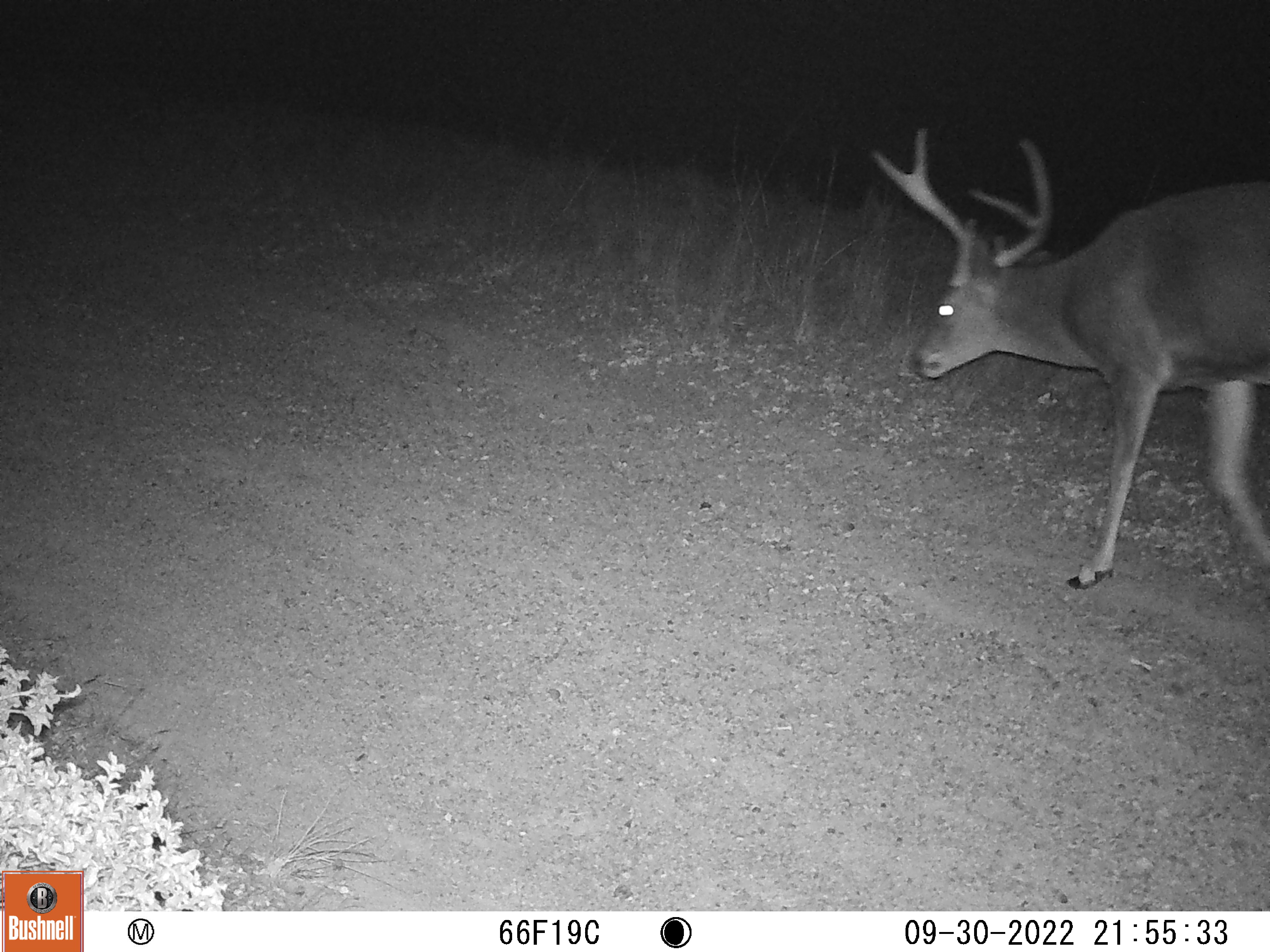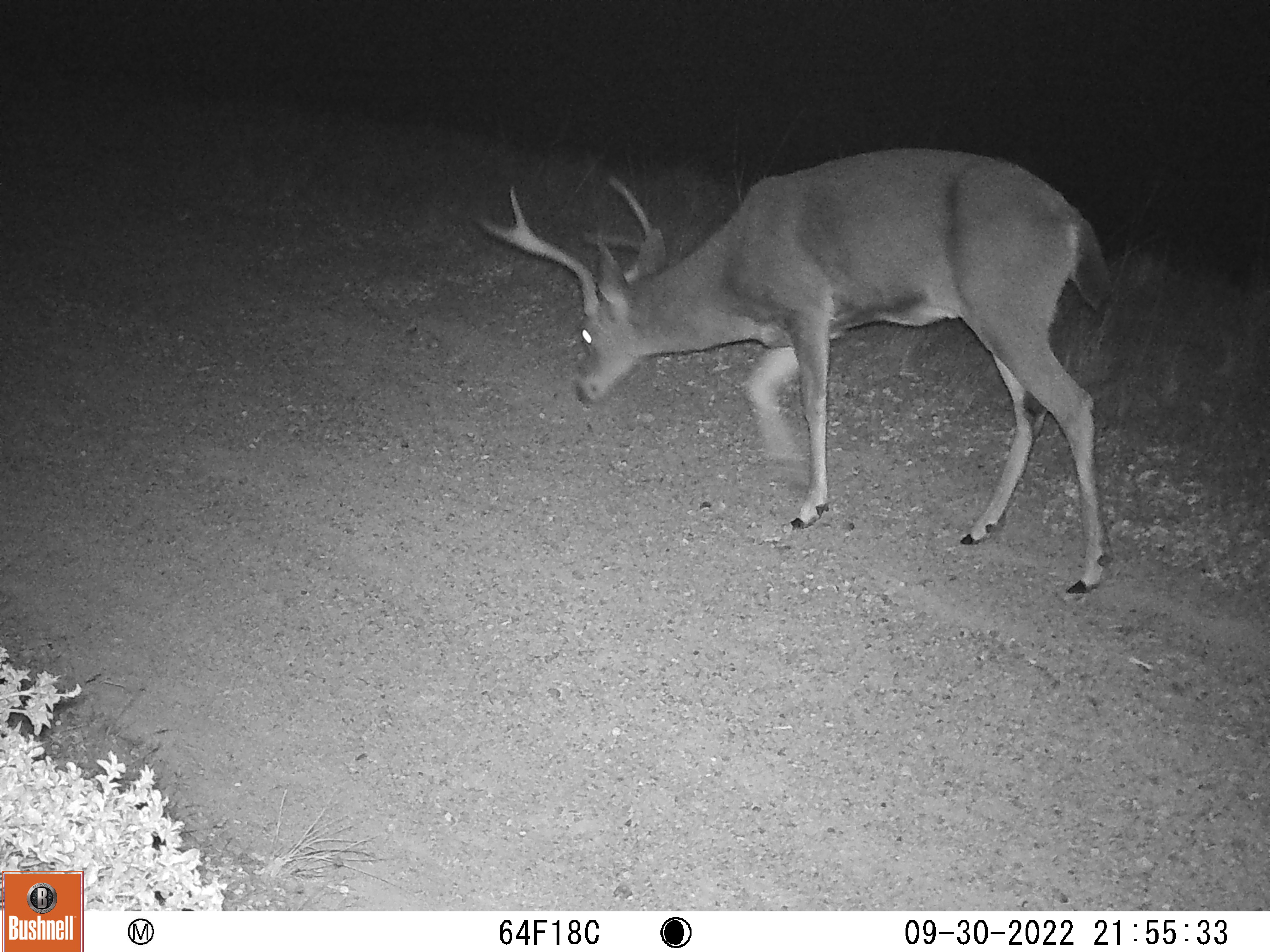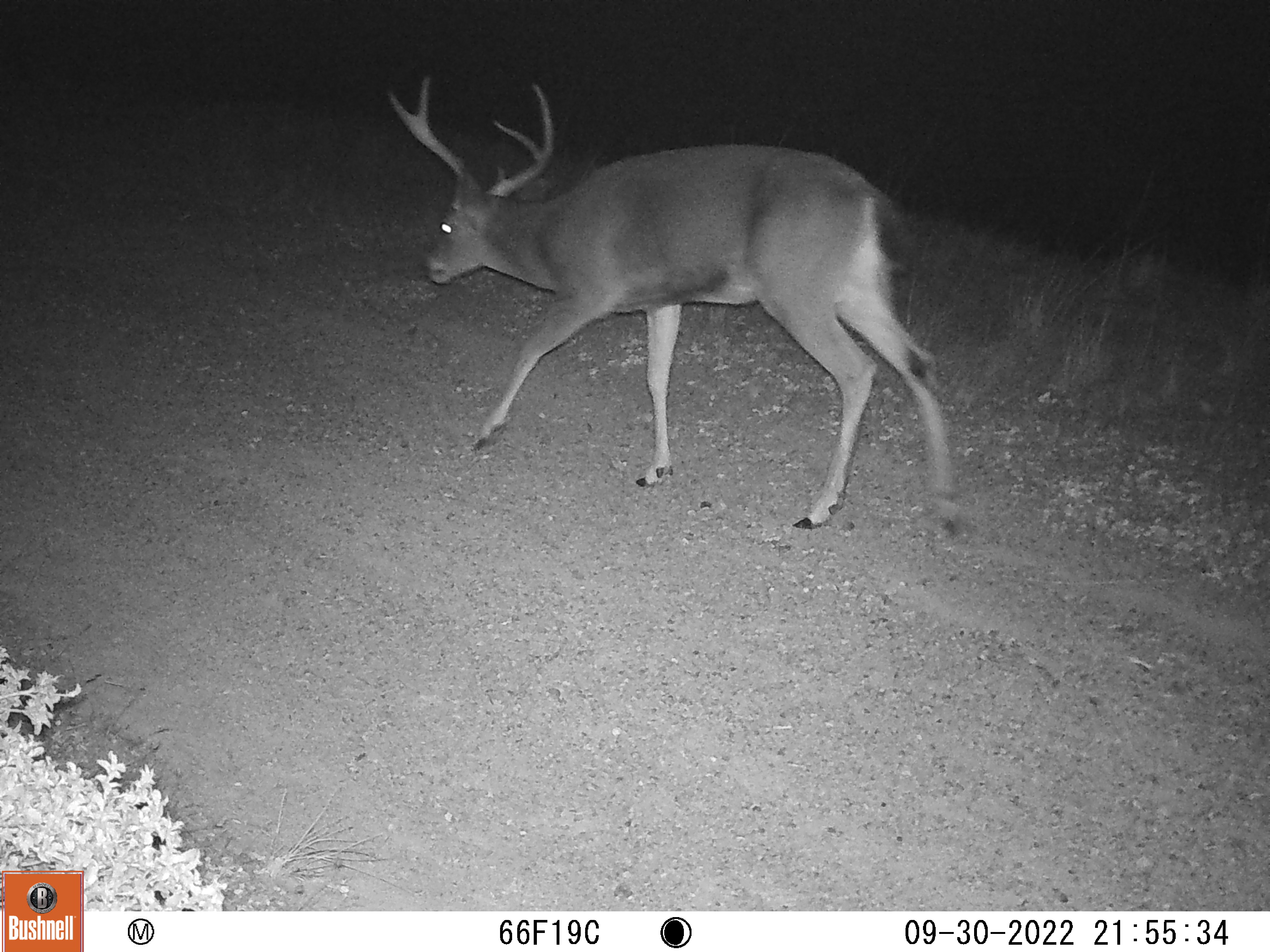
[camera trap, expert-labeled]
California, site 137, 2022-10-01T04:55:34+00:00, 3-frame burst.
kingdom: Animalia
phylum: Chordata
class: Mammalia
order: Artiodactyla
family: Cervidae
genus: Odocoileus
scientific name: Odocoileus hemionus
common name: mule deer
Mule deer (Odocoileus hemionus).